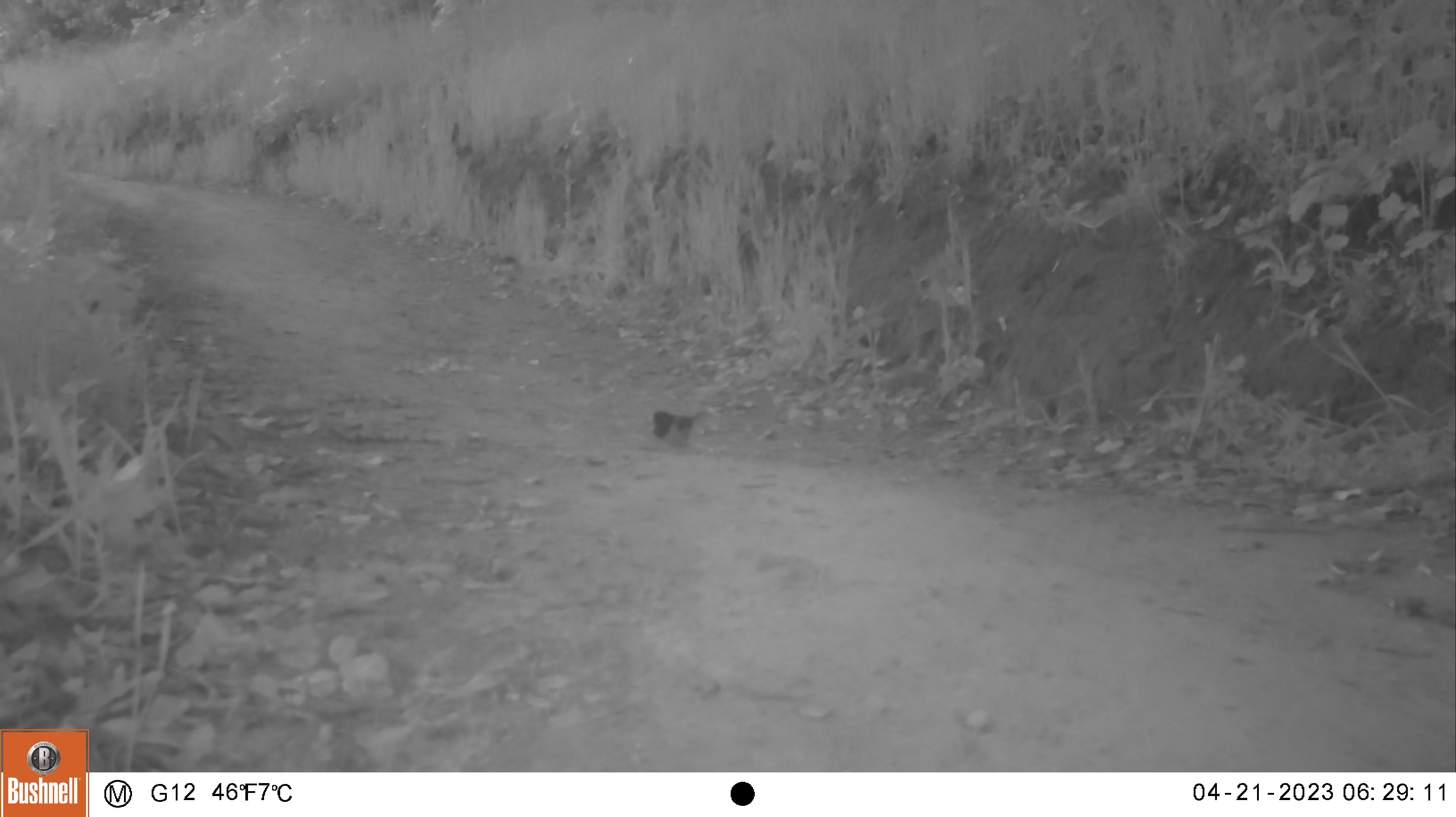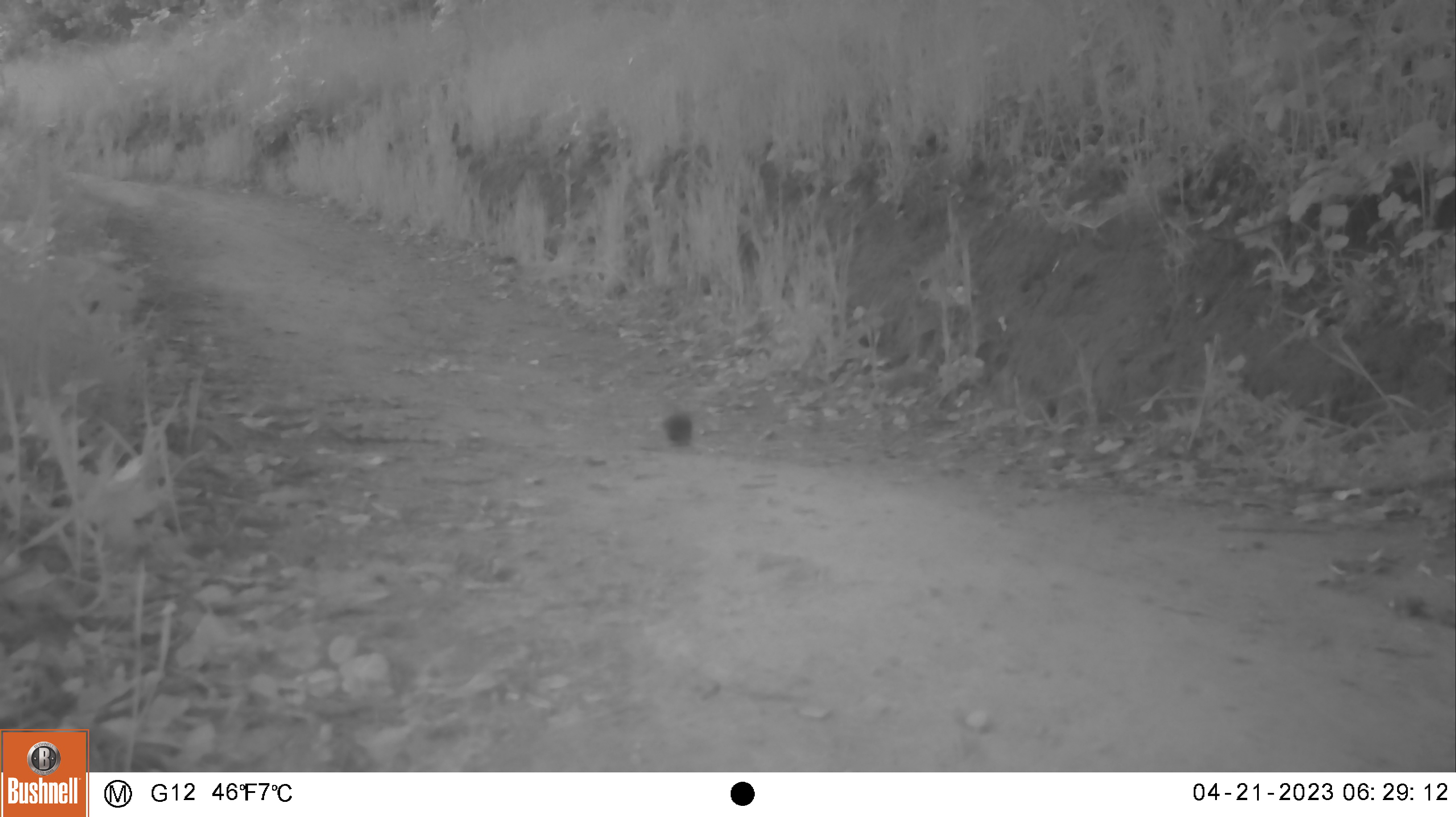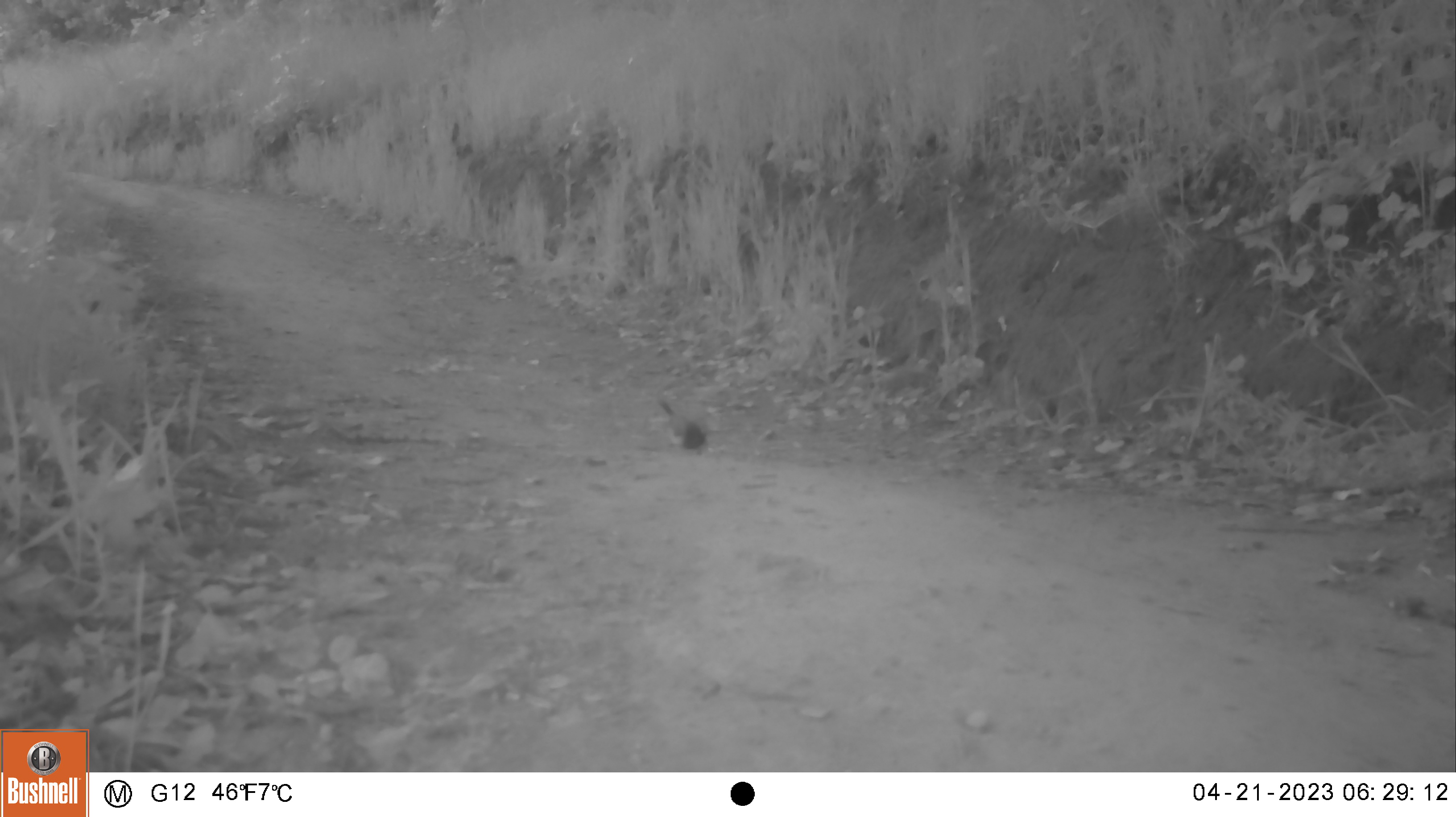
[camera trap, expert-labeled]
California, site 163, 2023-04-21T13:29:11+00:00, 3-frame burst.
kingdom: Animalia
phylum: Chordata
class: Aves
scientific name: Aves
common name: bird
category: unknown bird